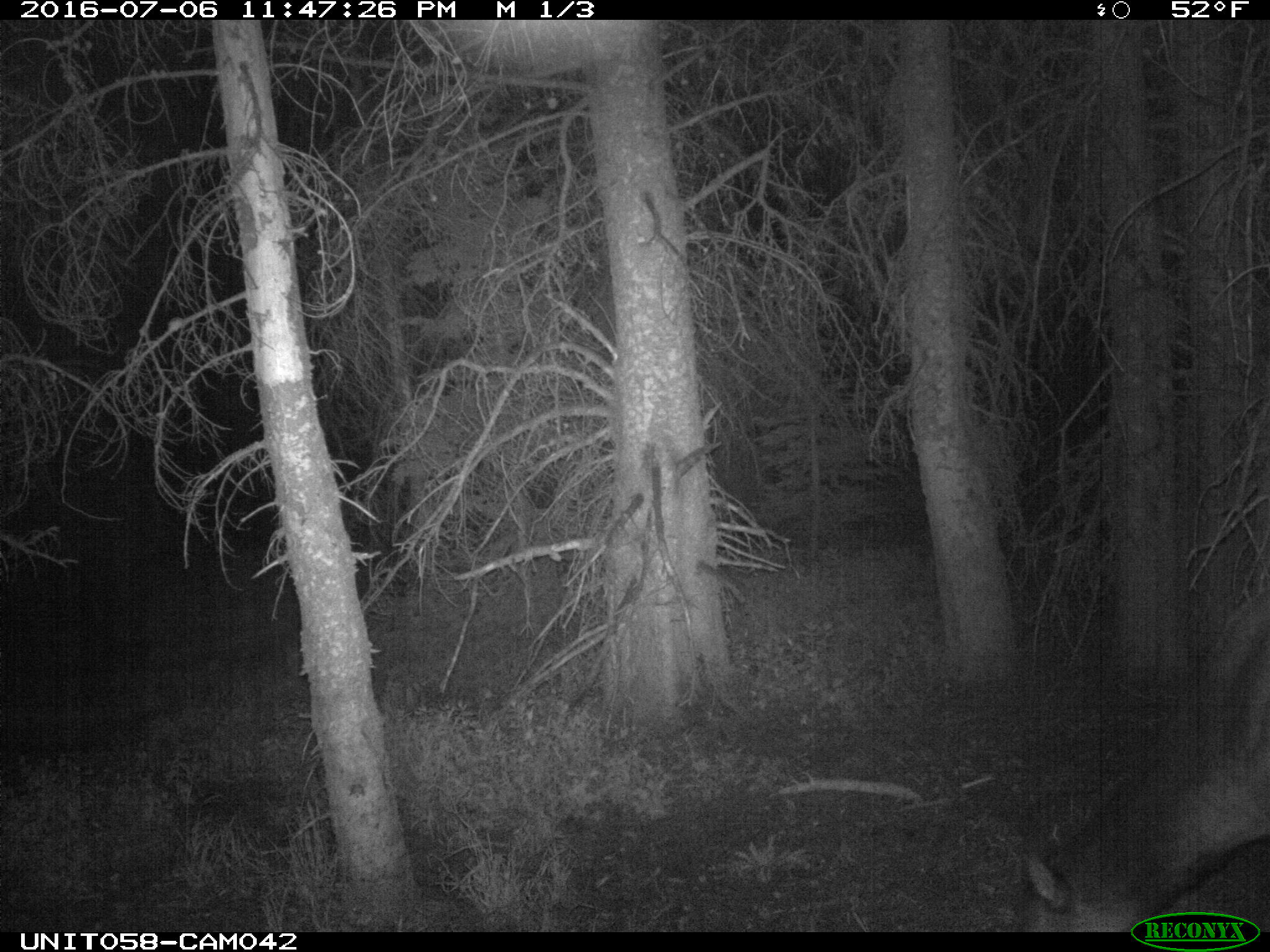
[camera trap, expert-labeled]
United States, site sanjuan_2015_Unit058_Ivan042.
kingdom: Animalia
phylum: Chordata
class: Mammalia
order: Artiodactyla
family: Cervidae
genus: Cervus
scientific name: Cervus elaphus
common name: red deer